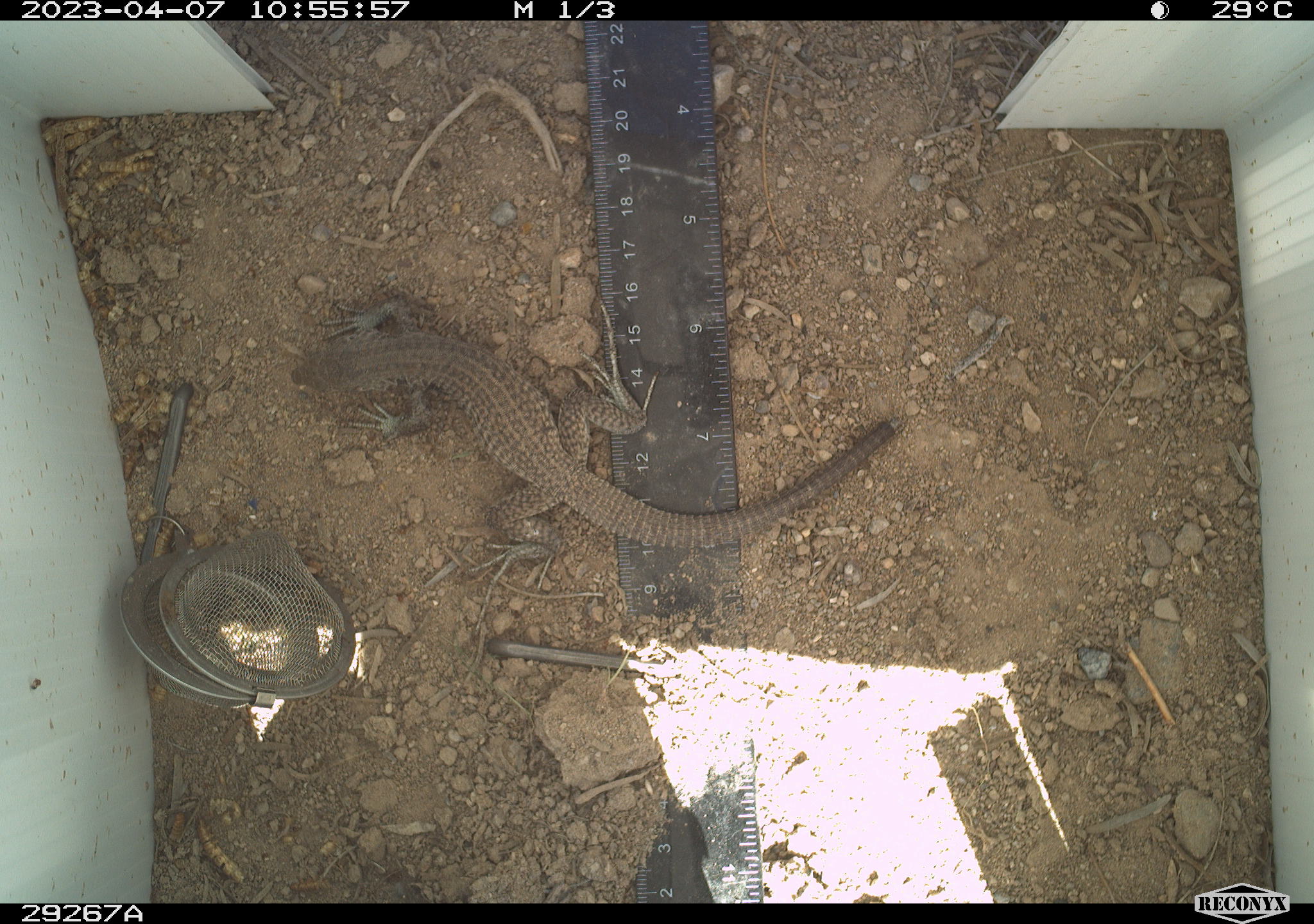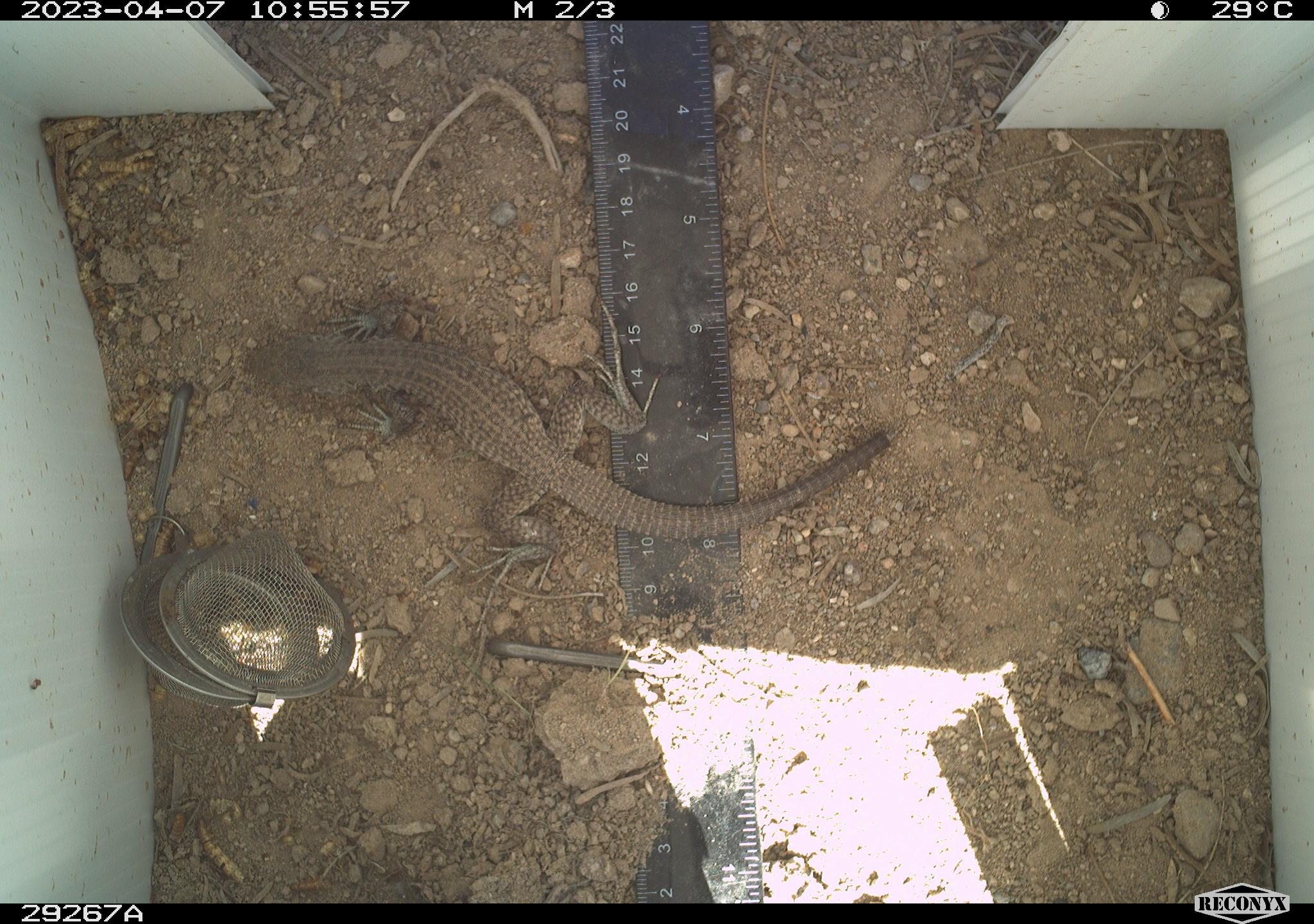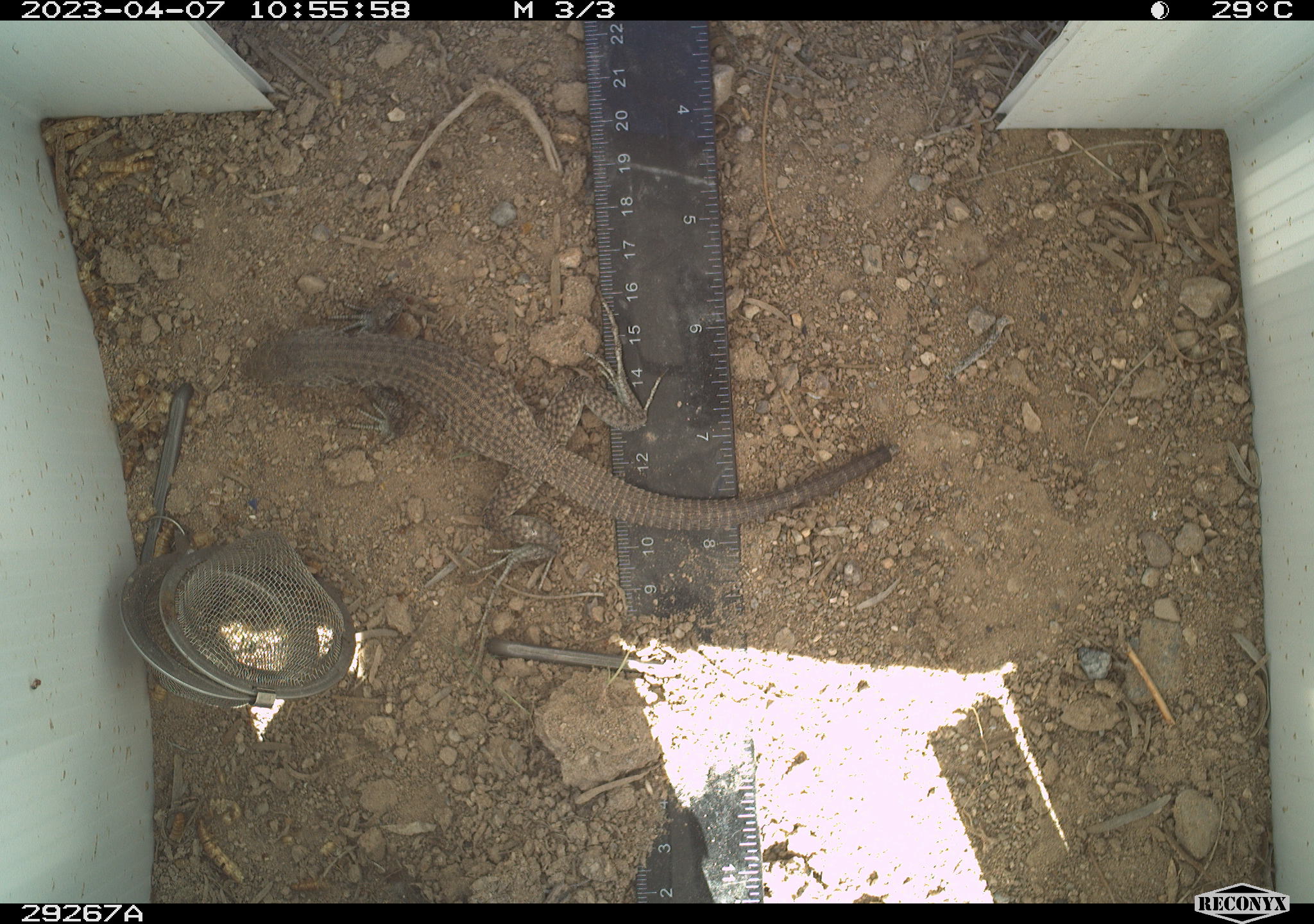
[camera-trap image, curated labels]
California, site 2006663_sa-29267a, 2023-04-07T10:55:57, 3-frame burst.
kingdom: Animalia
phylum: Chordata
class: Reptilia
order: Squamata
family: Teiidae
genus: Aspidoscelis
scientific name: Aspidoscelis tigris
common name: western whiptail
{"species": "western whiptail (Aspidoscelis tigris)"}